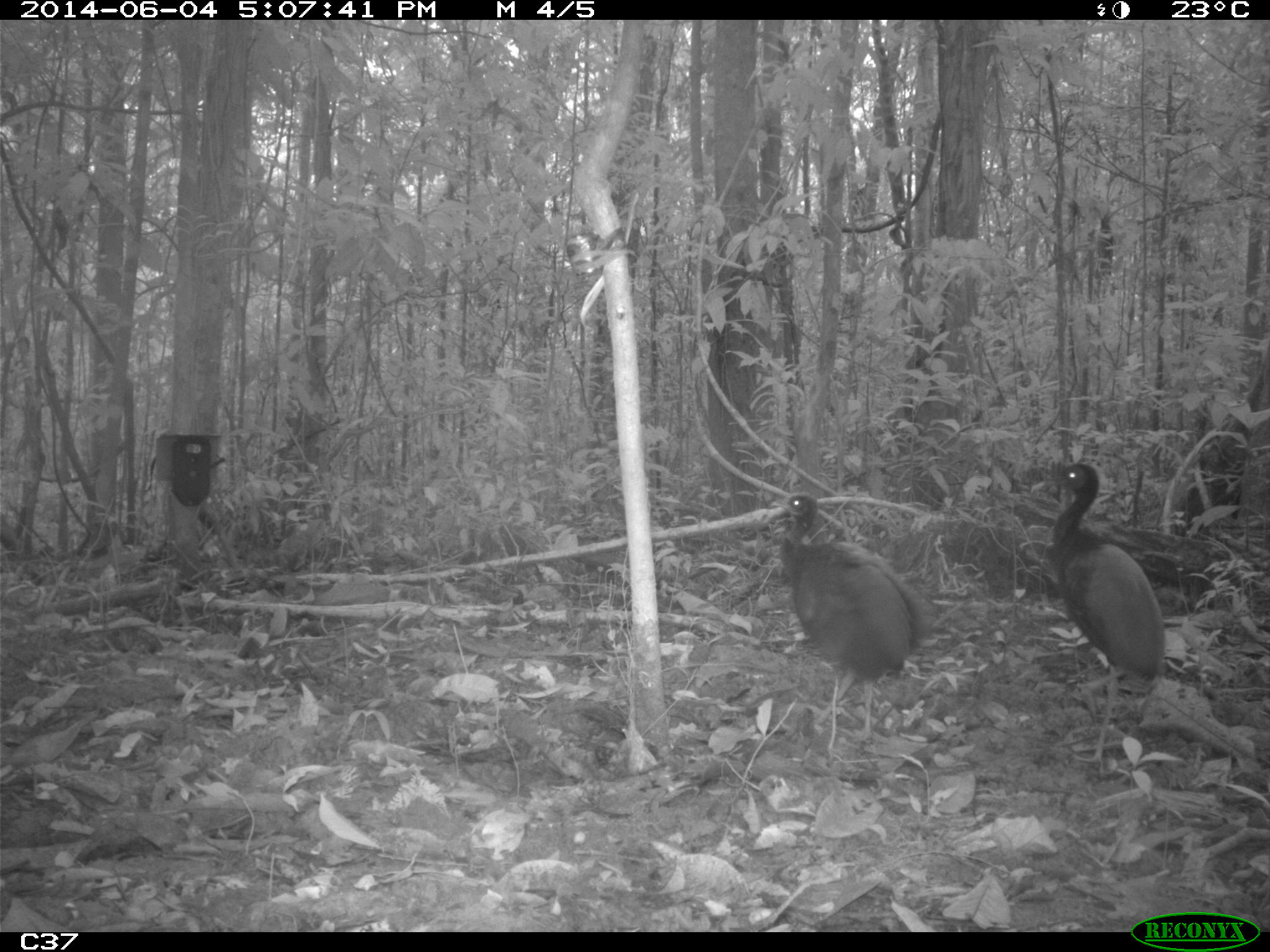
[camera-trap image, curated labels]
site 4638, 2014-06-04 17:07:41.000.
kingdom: Animalia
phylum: Chordata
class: Aves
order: Gruiformes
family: Psophiidae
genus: Psophia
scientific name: Psophia crepitans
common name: gray-winged trumpeter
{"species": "Psophia crepitans (gray-winged trumpeter)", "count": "4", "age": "adult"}